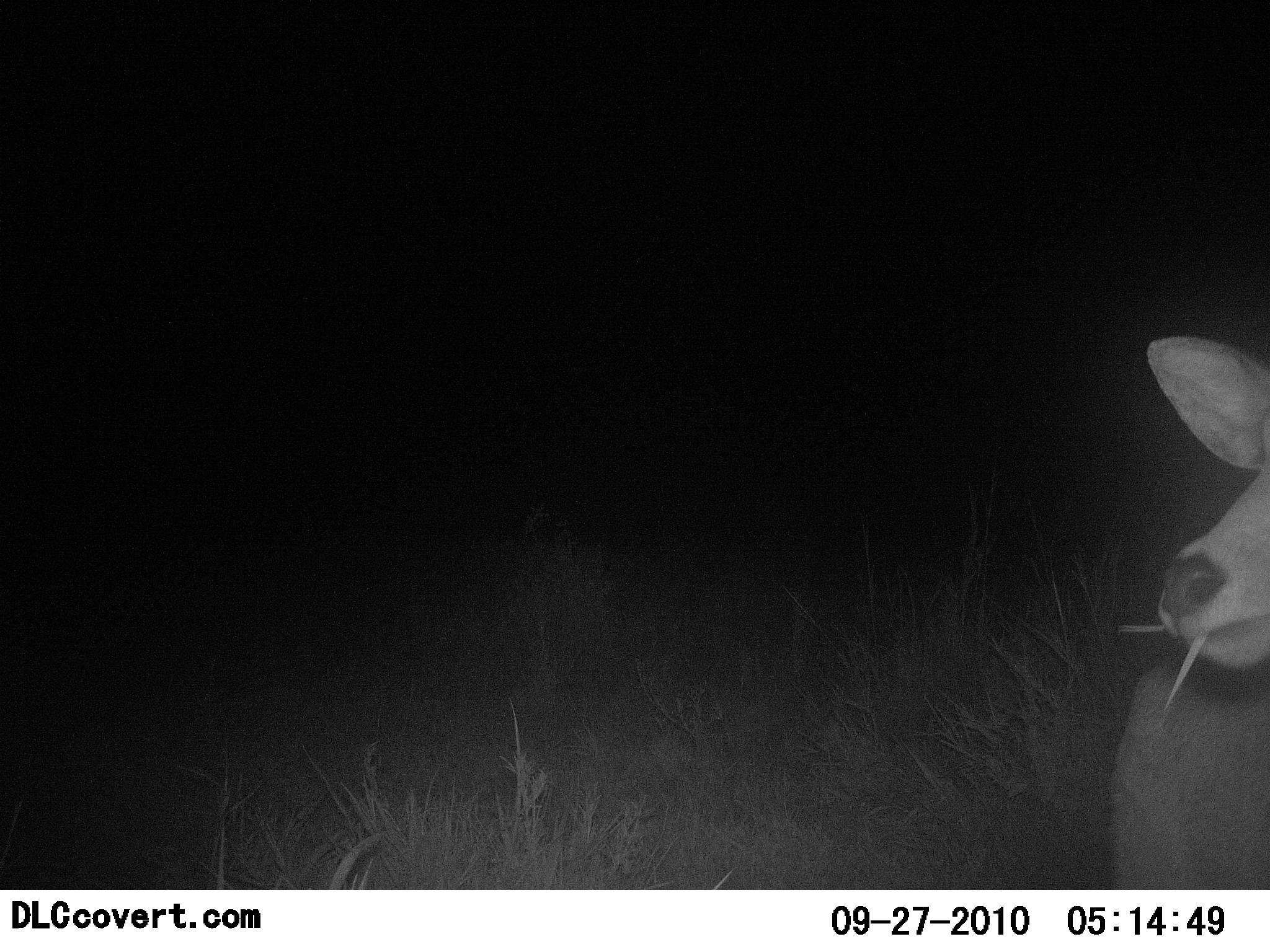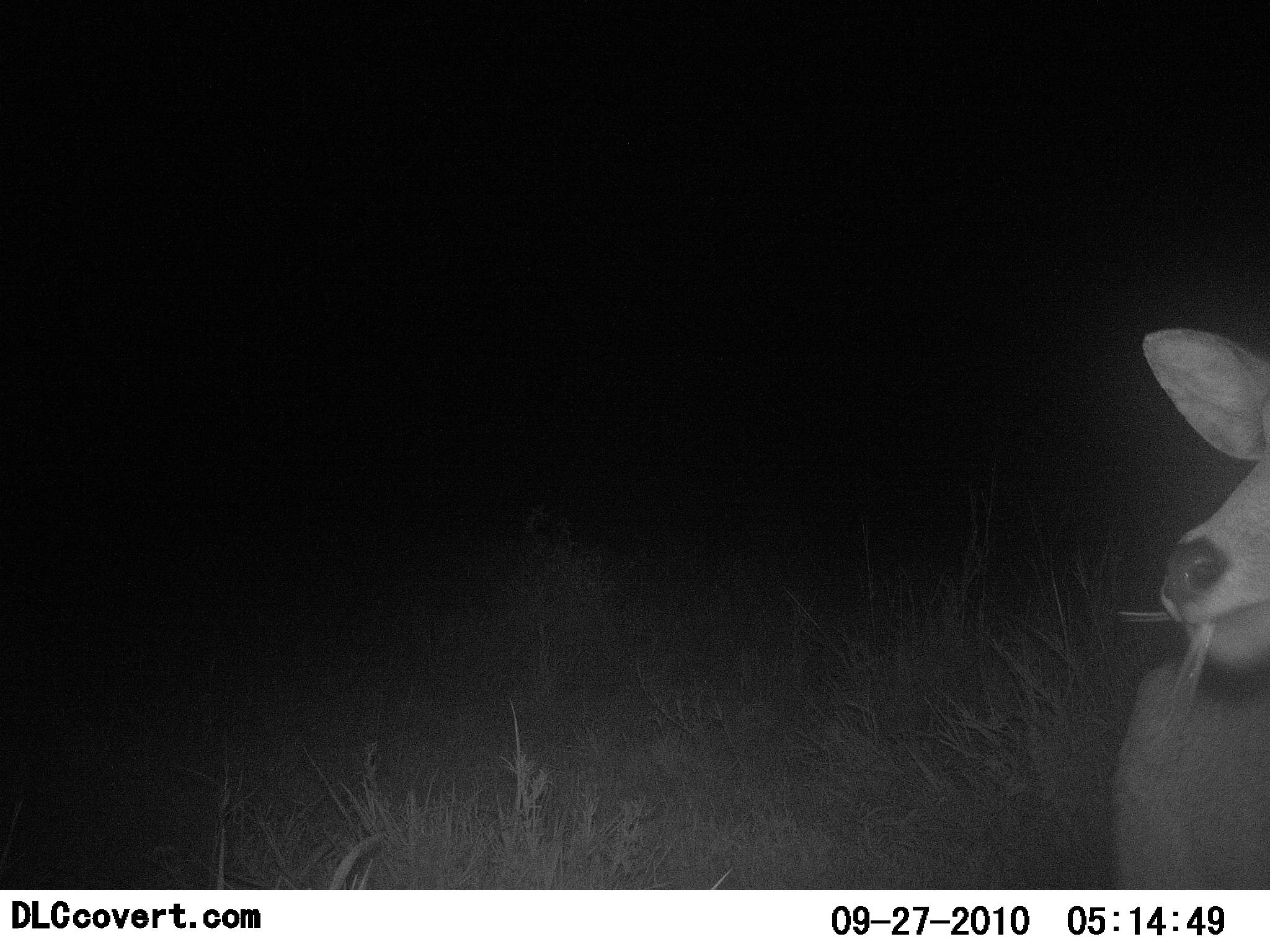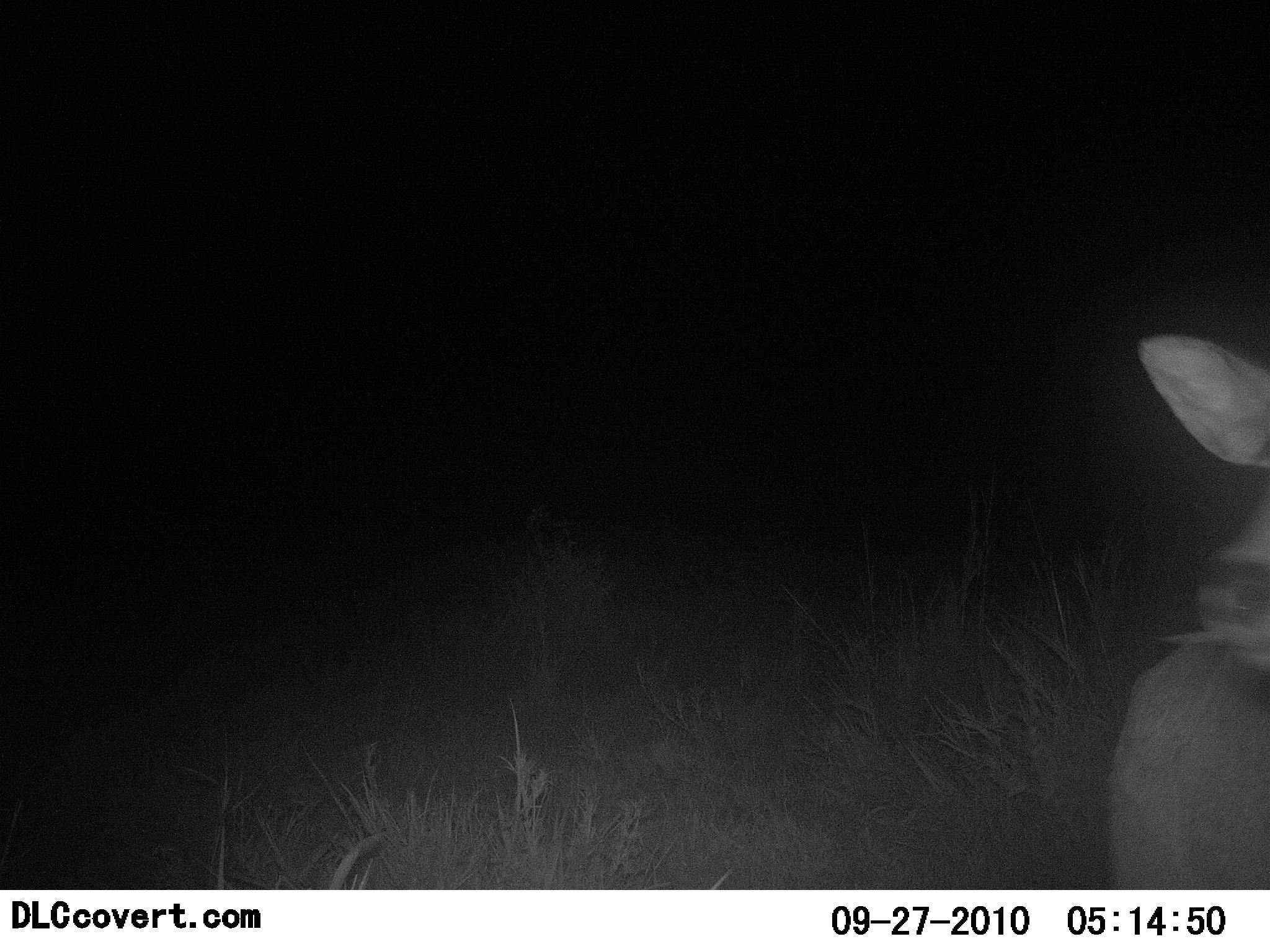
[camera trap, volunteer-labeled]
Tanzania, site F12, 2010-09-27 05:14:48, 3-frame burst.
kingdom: Animalia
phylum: Chordata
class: Mammalia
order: Artiodactyla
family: Bovidae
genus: Redunca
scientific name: Redunca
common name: reedbuck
Reedbuck (Redunca), count 1. Behavior (volunteer vote fractions): standing 30%, resting 0%, moving 0%, interacting 0%. Young present (vote fraction): 0%. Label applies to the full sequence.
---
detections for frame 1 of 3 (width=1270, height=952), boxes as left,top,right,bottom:
animal: 1107,334,1270,890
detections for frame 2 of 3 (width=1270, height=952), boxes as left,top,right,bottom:
animal: 1106,327,1270,890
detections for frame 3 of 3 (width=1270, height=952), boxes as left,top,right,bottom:
animal: 1102,332,1270,889